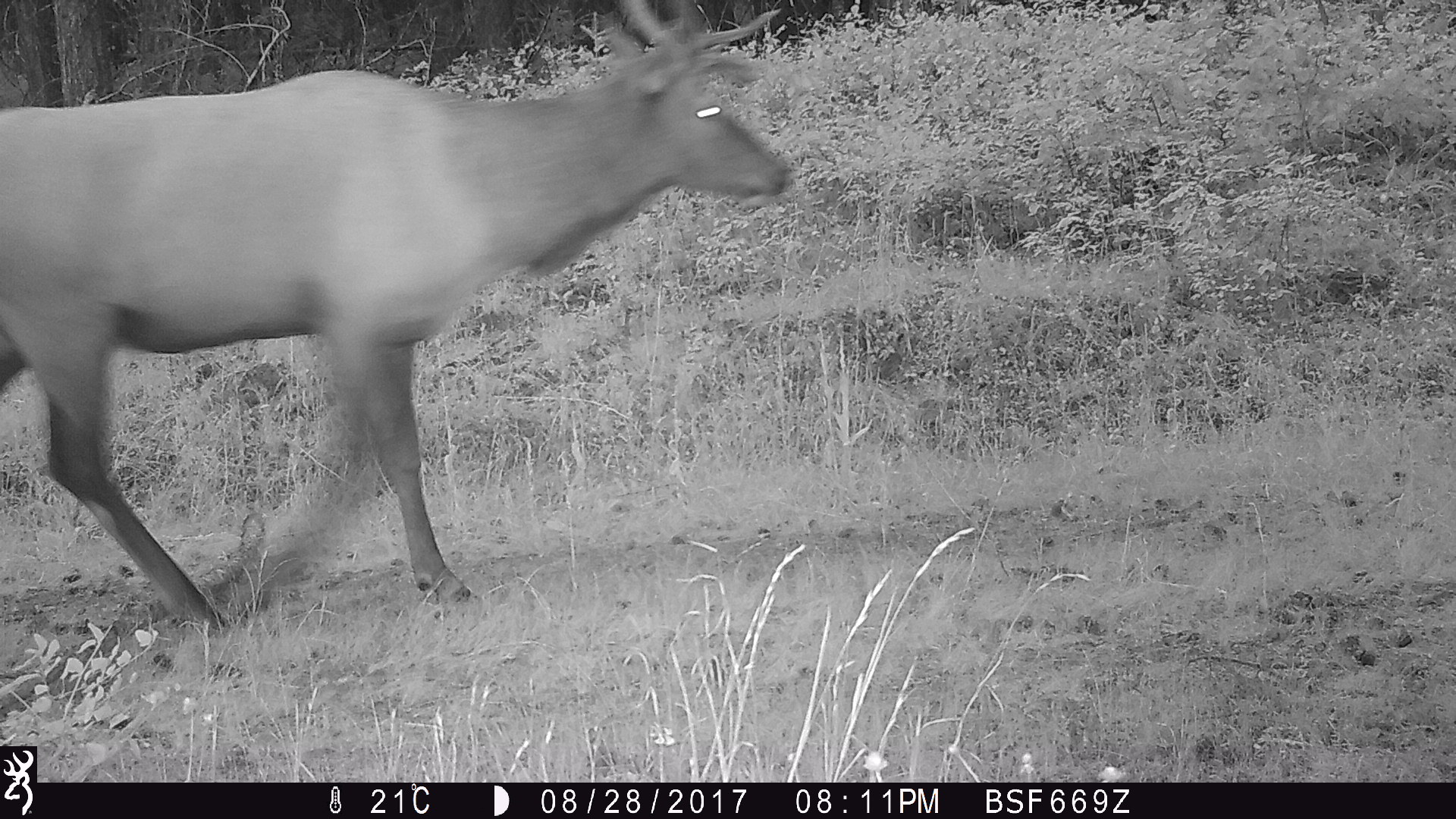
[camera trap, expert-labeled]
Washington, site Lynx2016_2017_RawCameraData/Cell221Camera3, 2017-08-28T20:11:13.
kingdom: Animalia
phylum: Chordata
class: Mammalia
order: Artiodactyla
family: Cervidae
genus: Cervus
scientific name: Cervus canadensis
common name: elk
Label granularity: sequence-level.